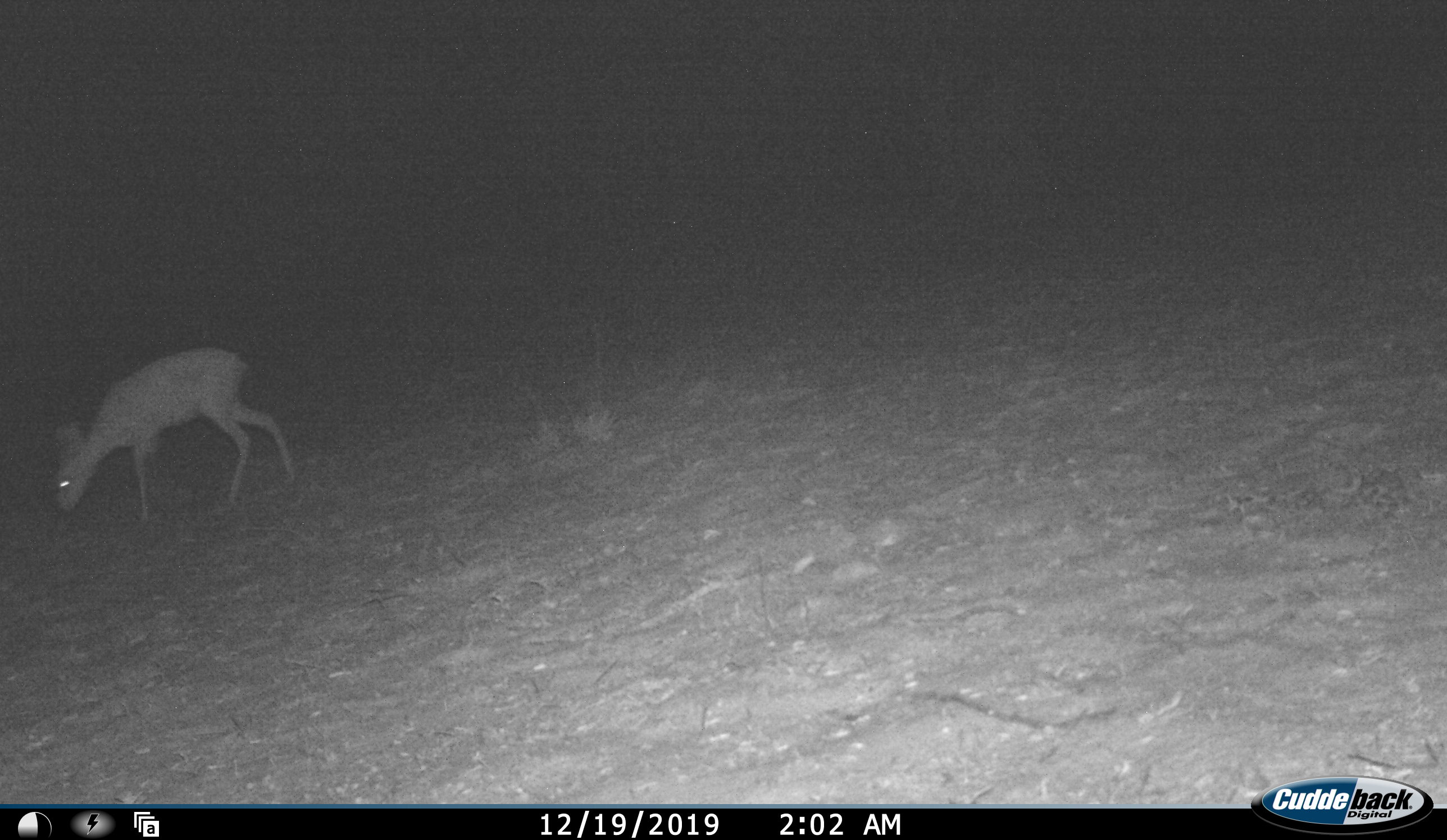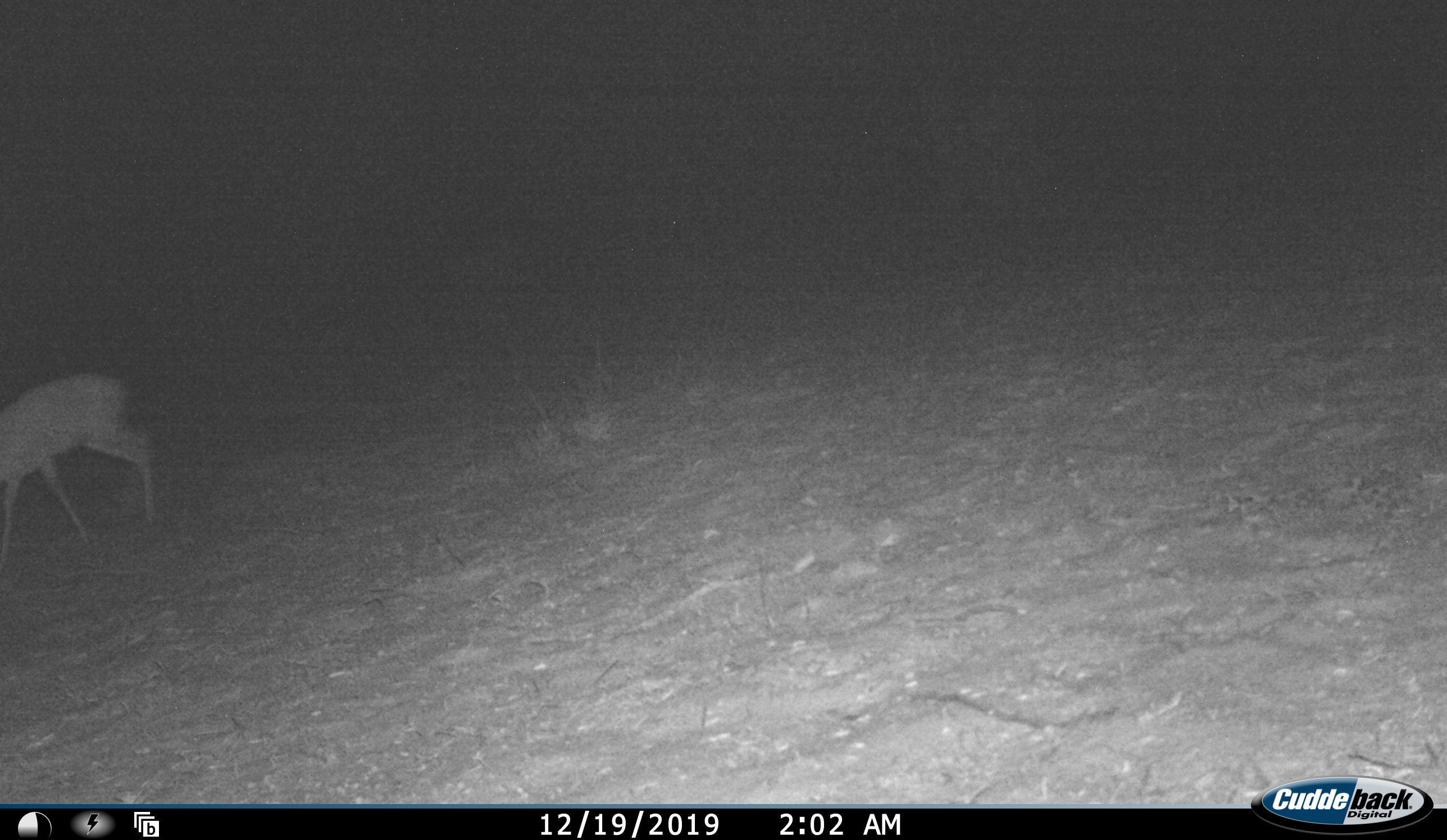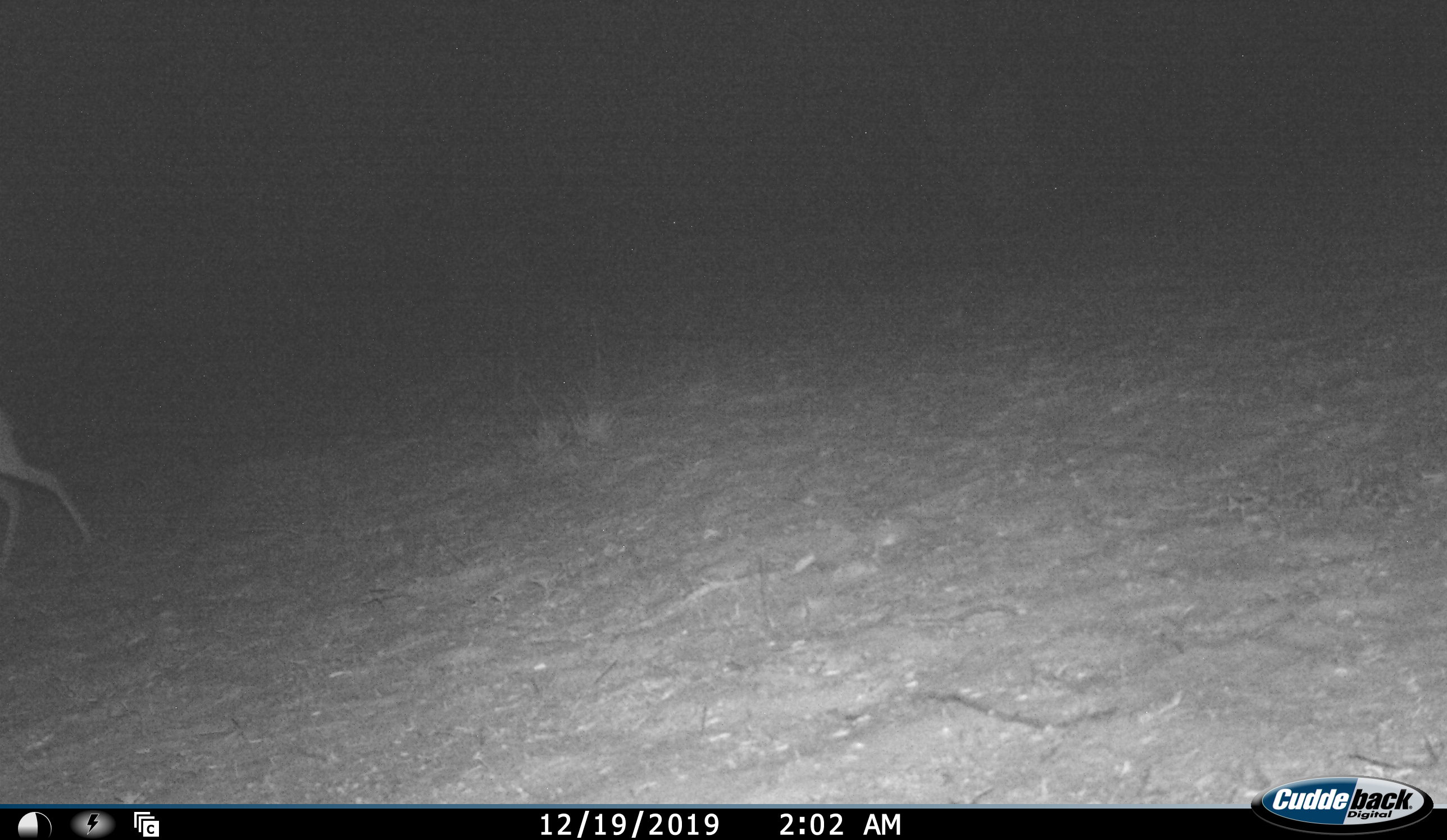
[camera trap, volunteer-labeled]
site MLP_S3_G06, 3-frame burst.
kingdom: Animalia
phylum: Chordata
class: Mammalia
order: Artiodactyla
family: Bovidae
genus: Raphicerus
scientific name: Raphicerus campestris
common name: steenbok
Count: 1.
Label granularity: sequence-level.